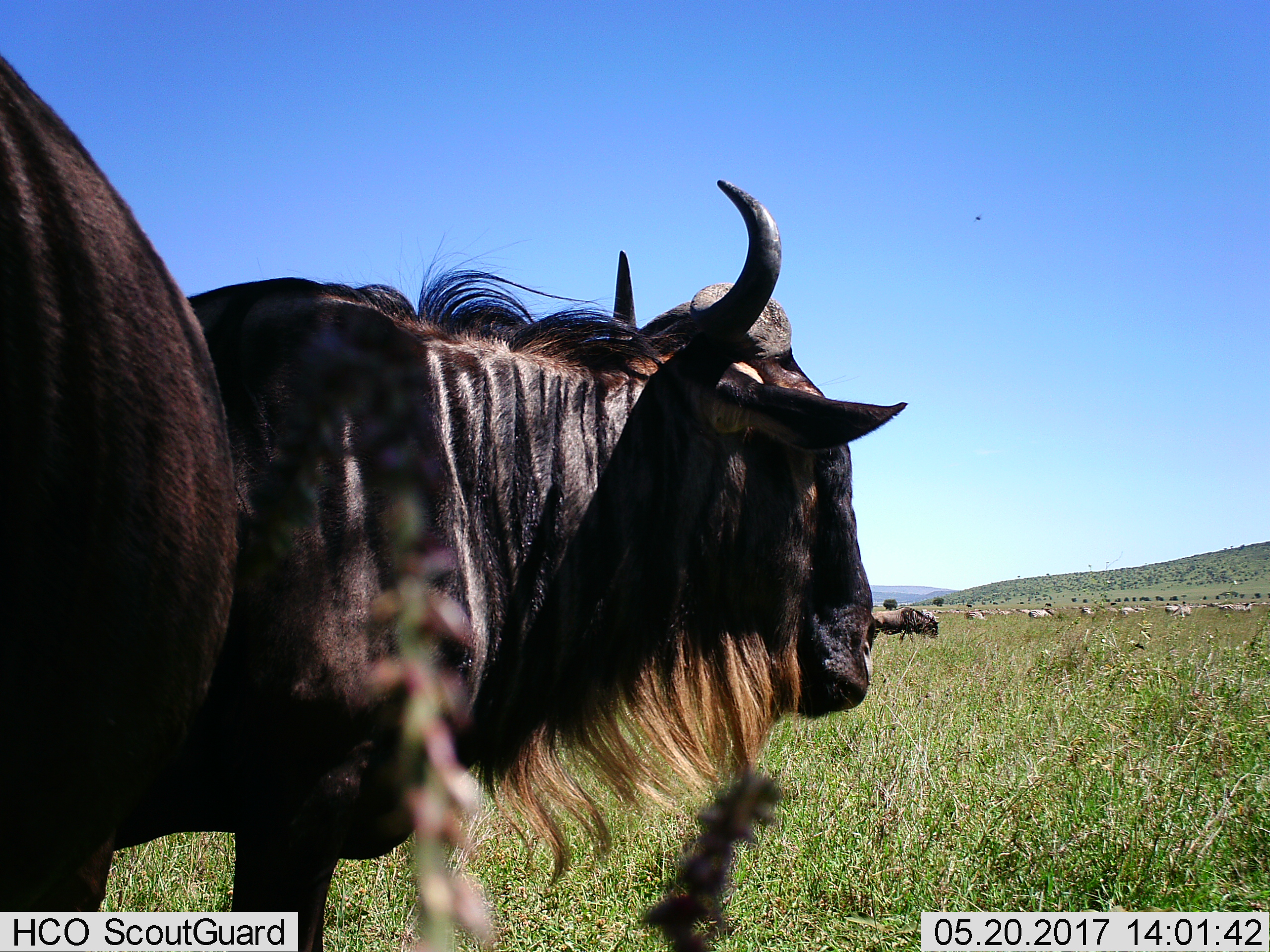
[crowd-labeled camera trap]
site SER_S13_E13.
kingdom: Animalia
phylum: Chordata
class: Mammalia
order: Artiodactyla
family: Bovidae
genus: Connochaetes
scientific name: Connochaetes taurinus taurinus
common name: blue wildebeest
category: wildebeestblue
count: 3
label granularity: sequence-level